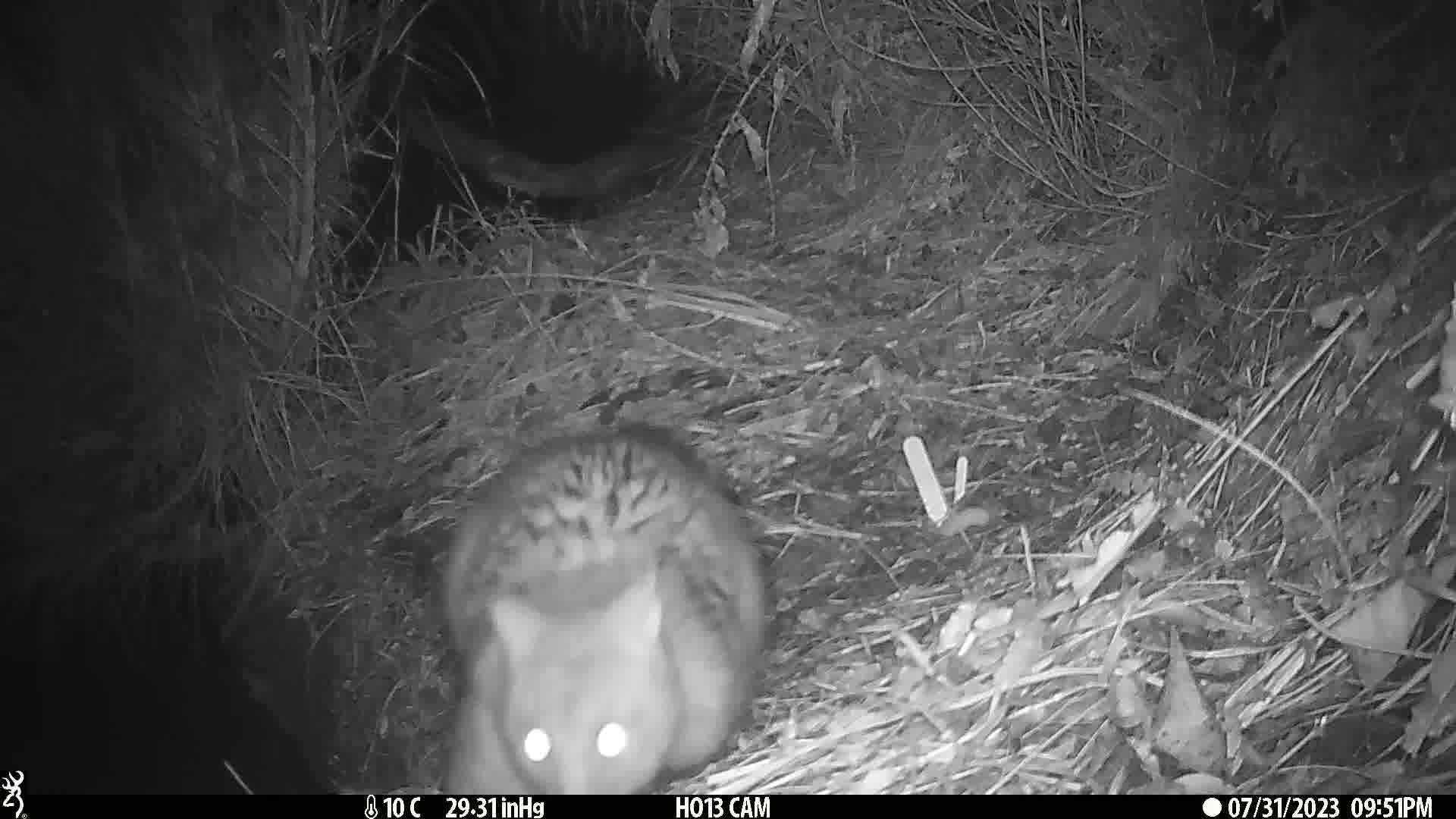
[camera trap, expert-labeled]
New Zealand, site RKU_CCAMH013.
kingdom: Animalia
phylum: Chordata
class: Mammalia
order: Diprotodontia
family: Phalangeridae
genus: Trichosurus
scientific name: Trichosurus vulpecula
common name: common brushtail possum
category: possum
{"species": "possum (common brushtail possum) (Trichosurus vulpecula)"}